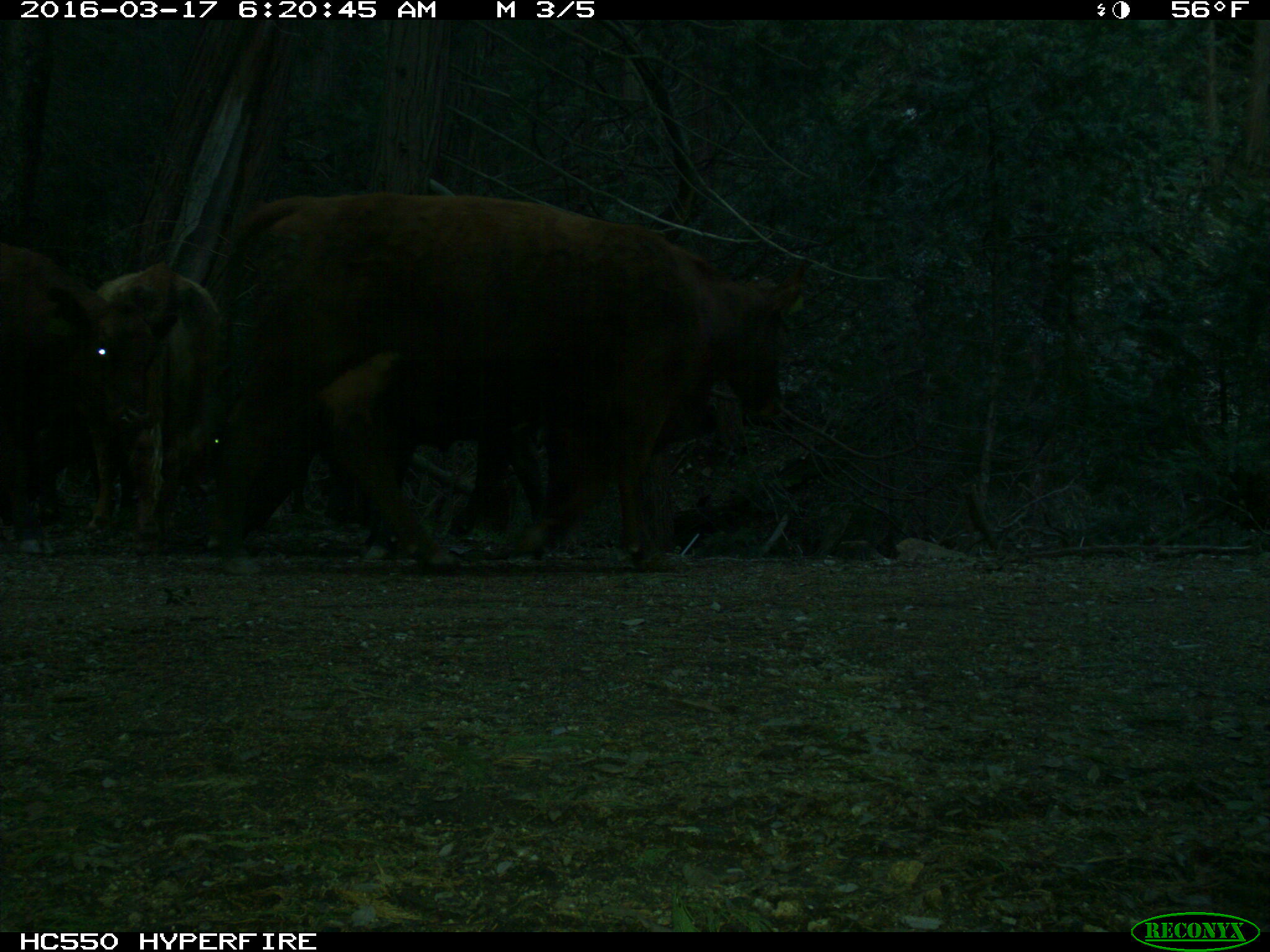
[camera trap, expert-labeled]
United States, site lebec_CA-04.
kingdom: Animalia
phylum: Chordata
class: Mammalia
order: Artiodactyla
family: Bovidae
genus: Bos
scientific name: Bos taurus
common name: domestic cow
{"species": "Bos taurus (domestic cow)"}